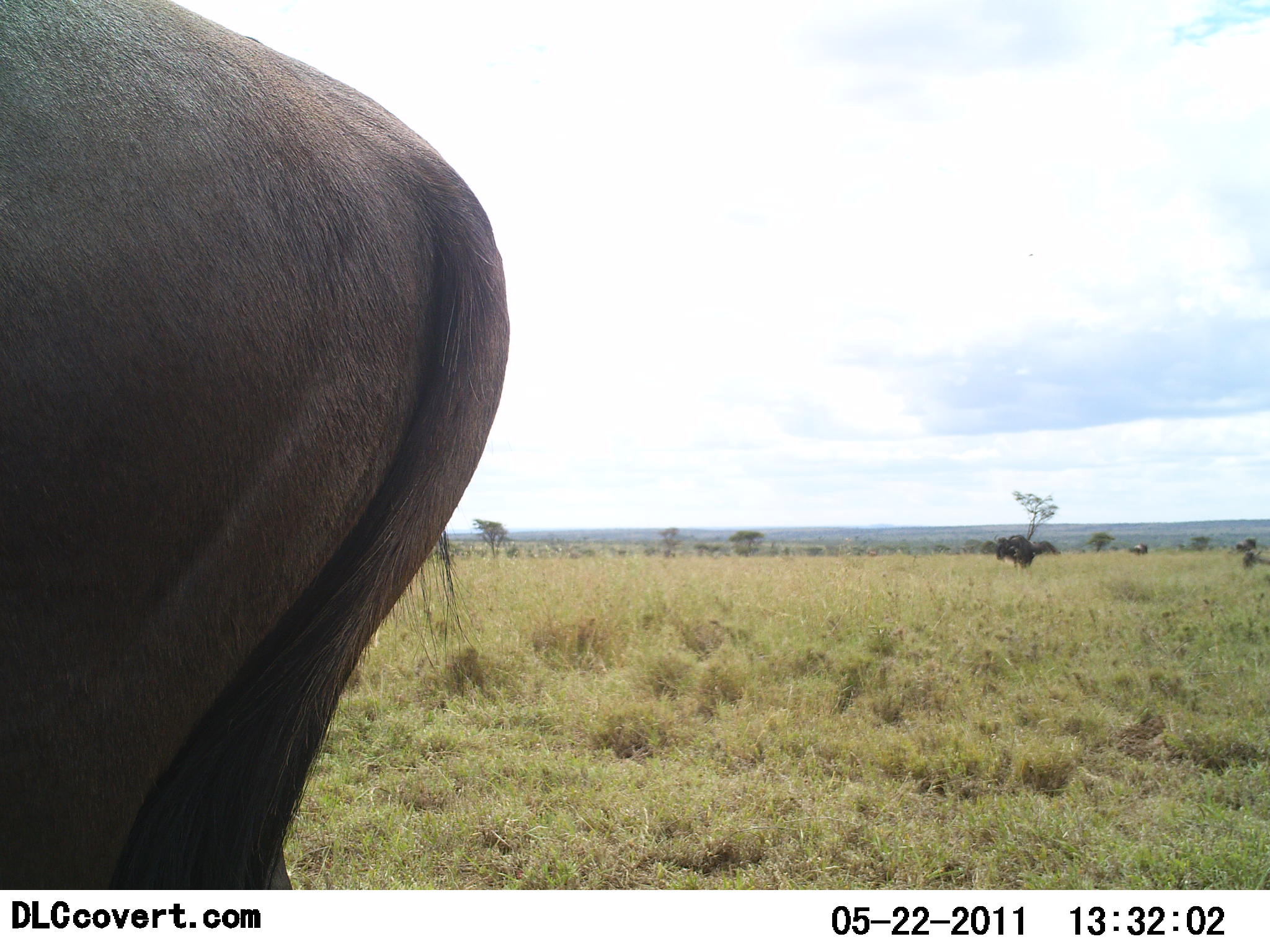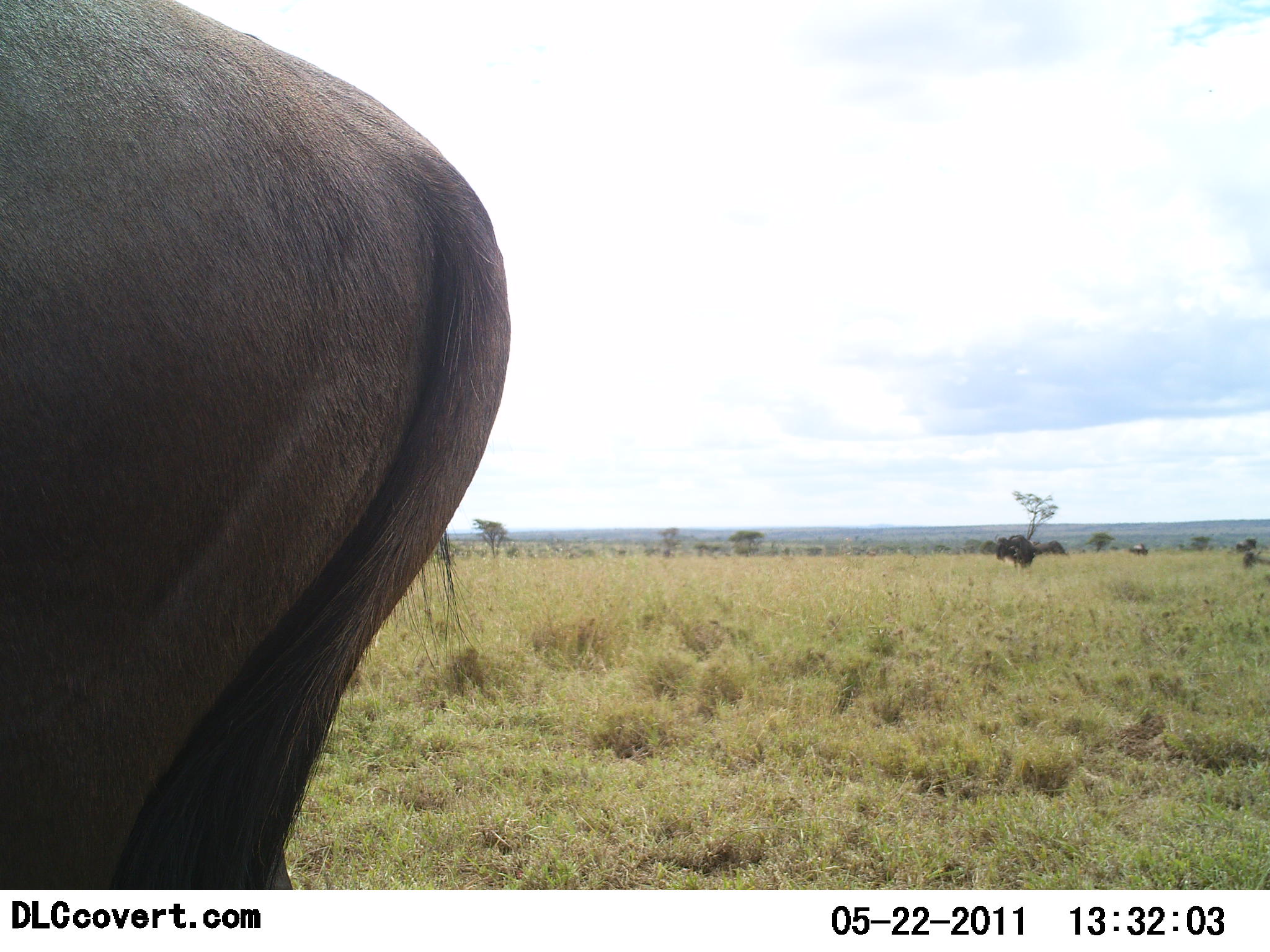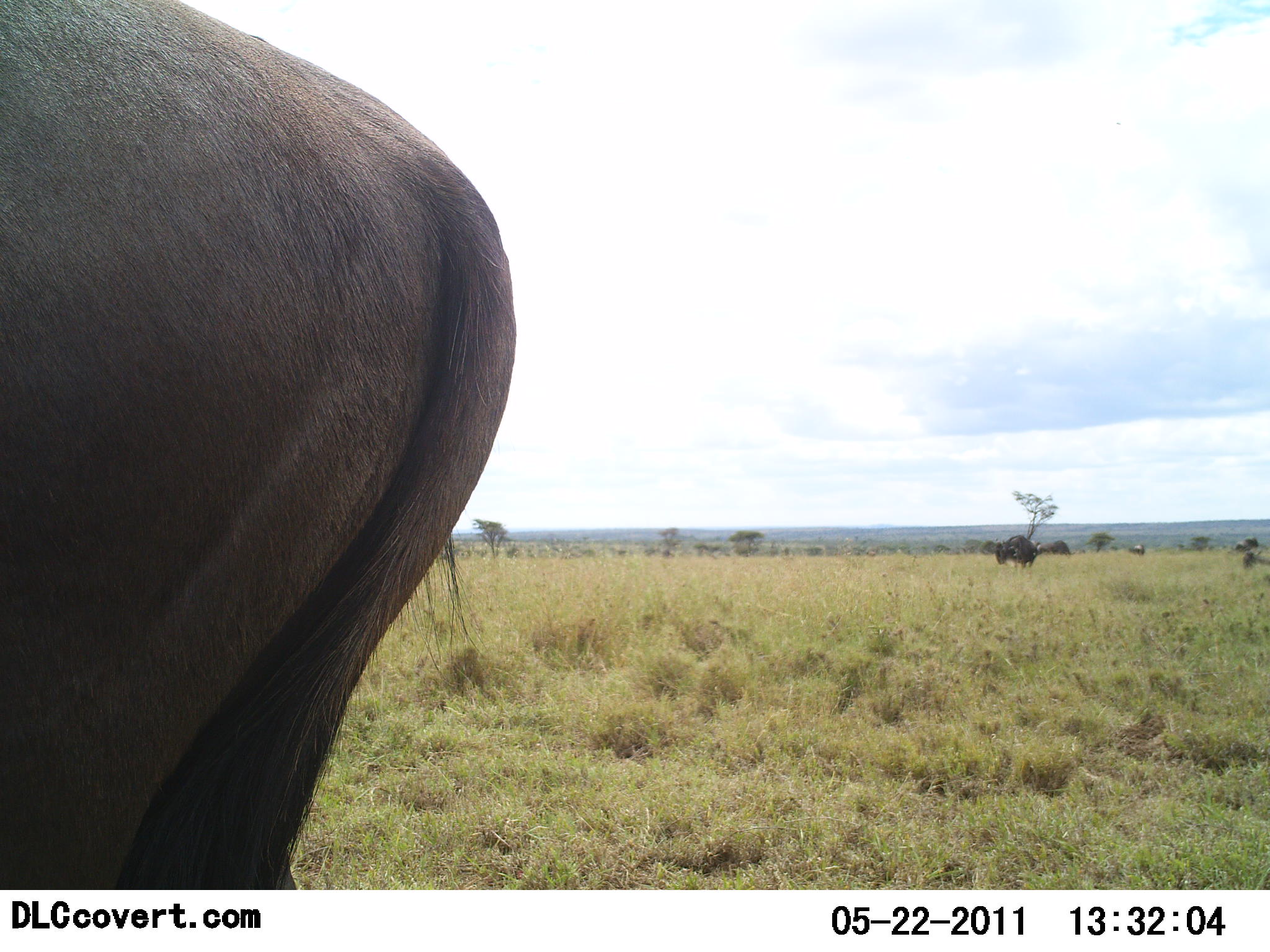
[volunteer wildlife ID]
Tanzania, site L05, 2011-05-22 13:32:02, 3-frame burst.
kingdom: Animalia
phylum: Chordata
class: Mammalia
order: Artiodactyla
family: Bovidae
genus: Connochaetes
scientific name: Connochaetes taurinus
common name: blue wildebeest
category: wildebeest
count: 3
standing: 80%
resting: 10%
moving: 20%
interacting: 0%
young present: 0%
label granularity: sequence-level